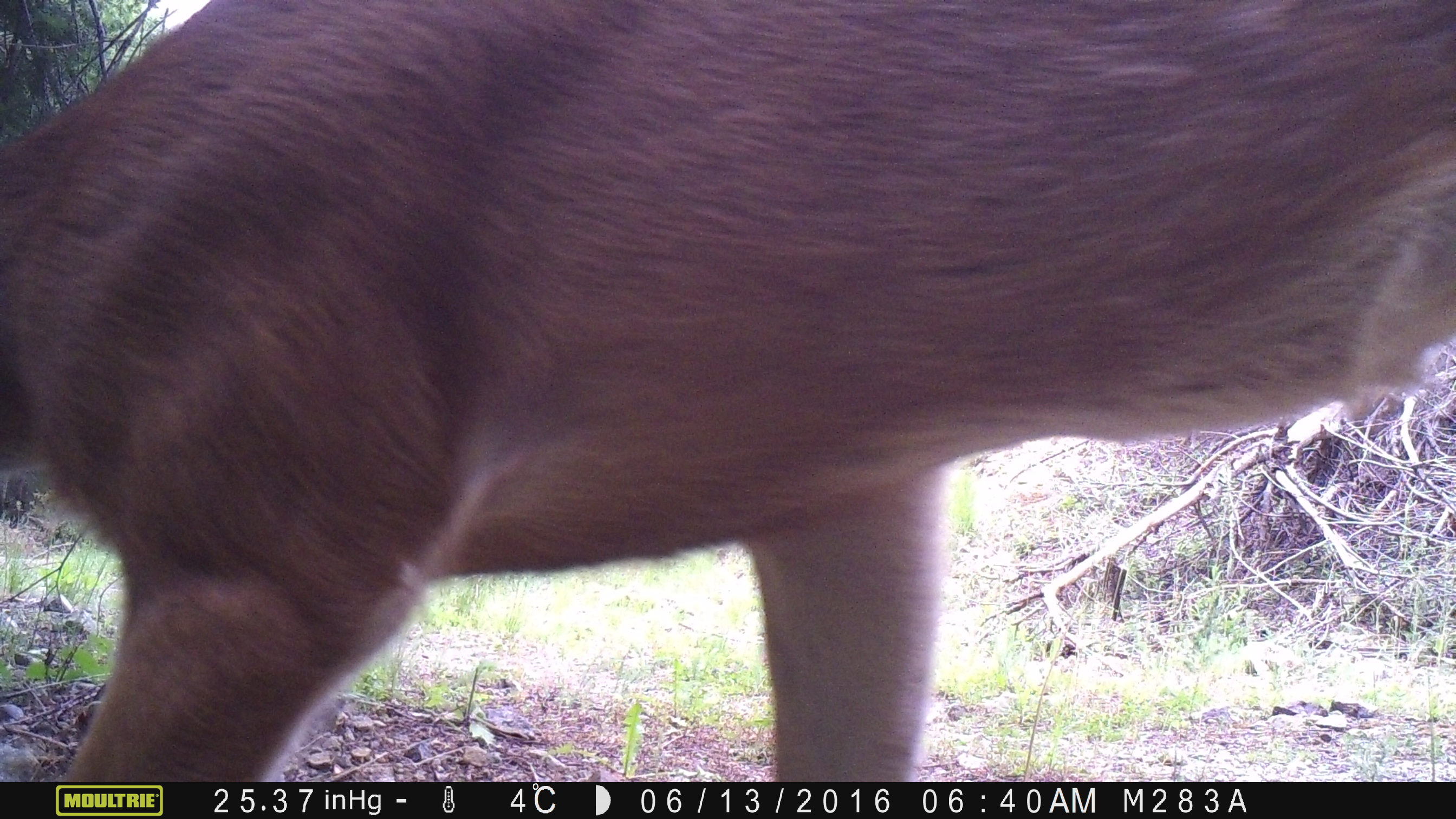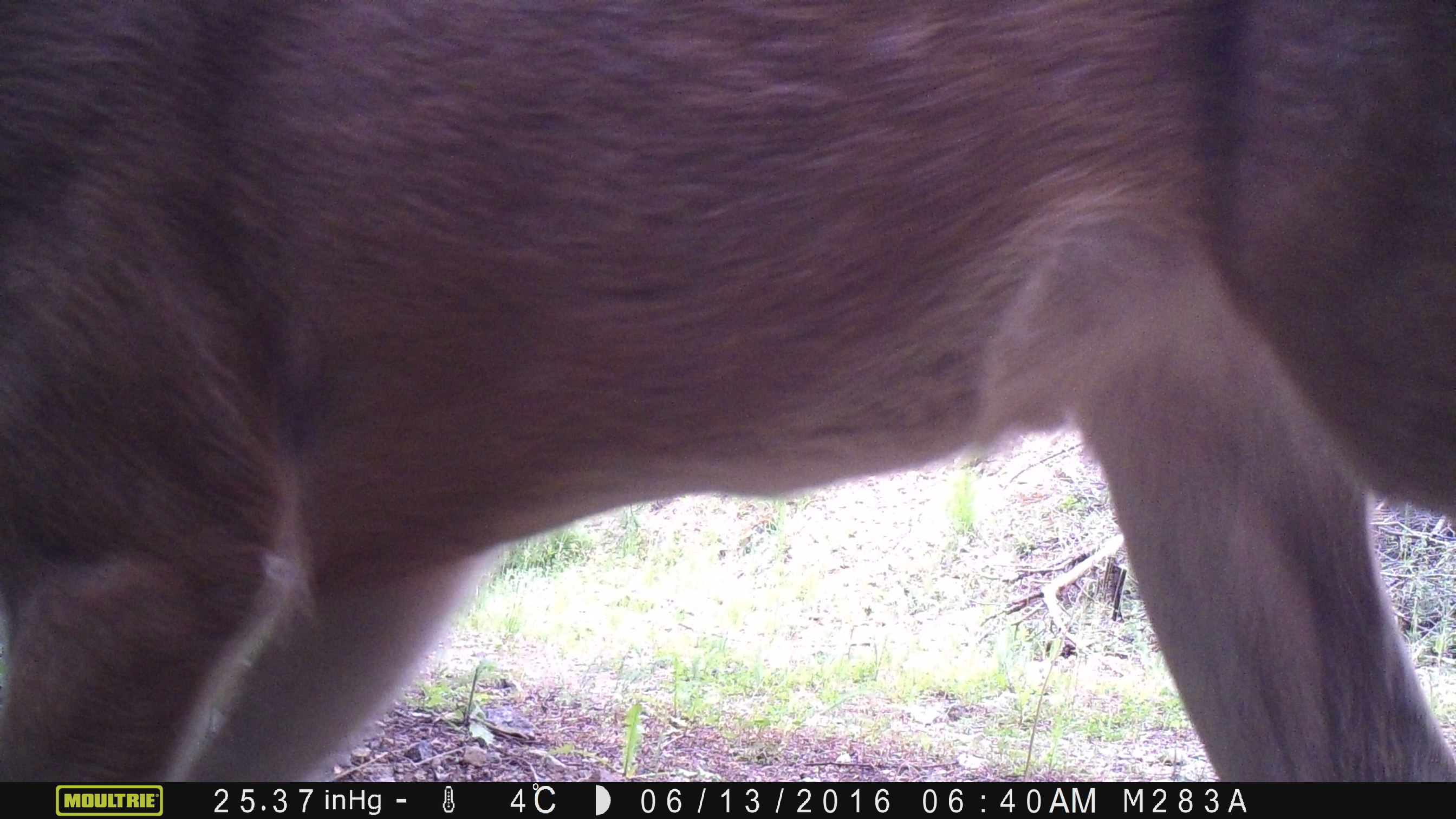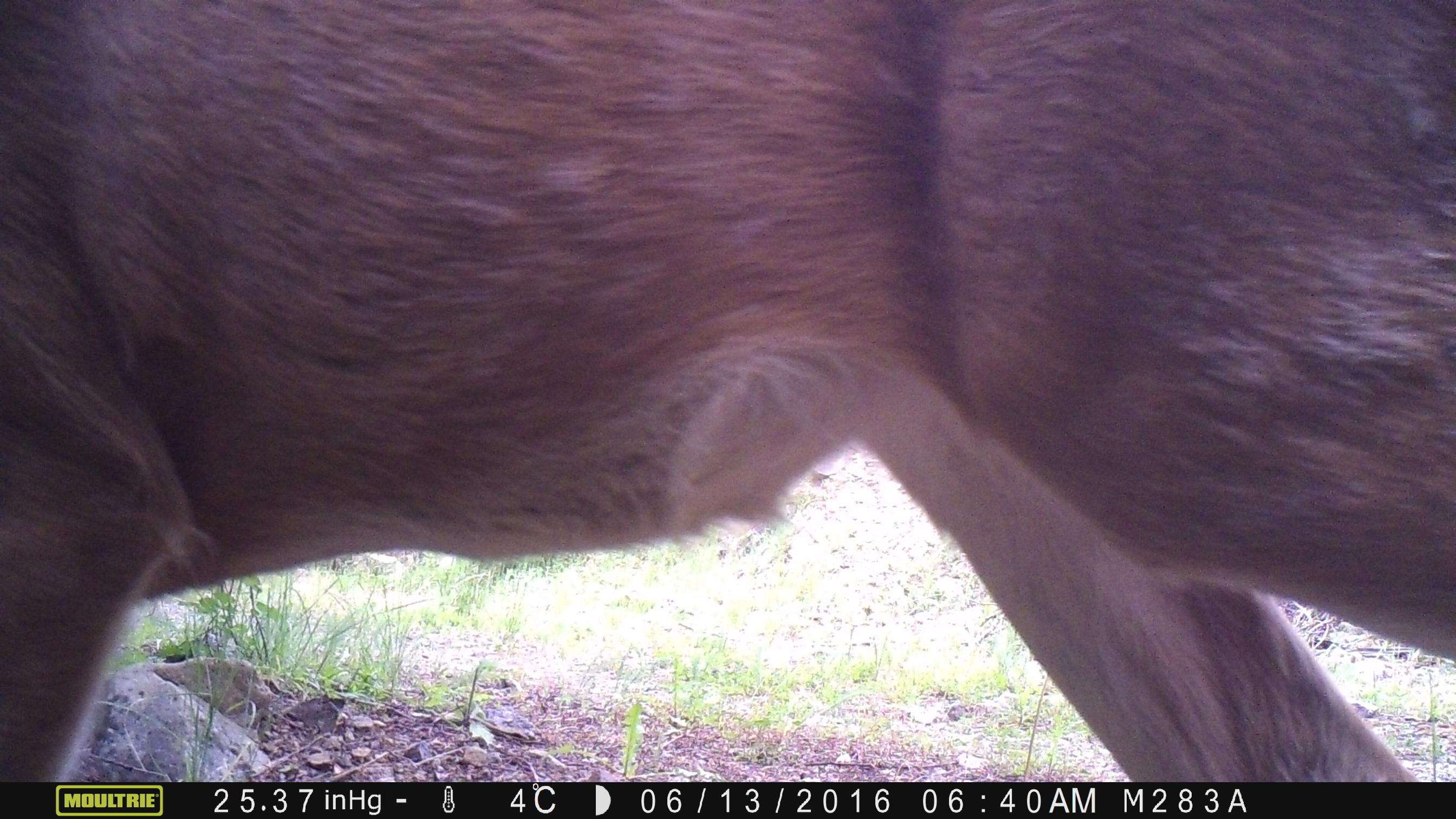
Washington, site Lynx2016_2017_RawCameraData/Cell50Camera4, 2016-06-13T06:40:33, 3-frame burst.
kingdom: Animalia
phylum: Chordata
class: Mammalia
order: Artiodactyla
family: Cervidae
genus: Odocoileus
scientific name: Odocoileus hemionus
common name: mule deer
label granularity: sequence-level